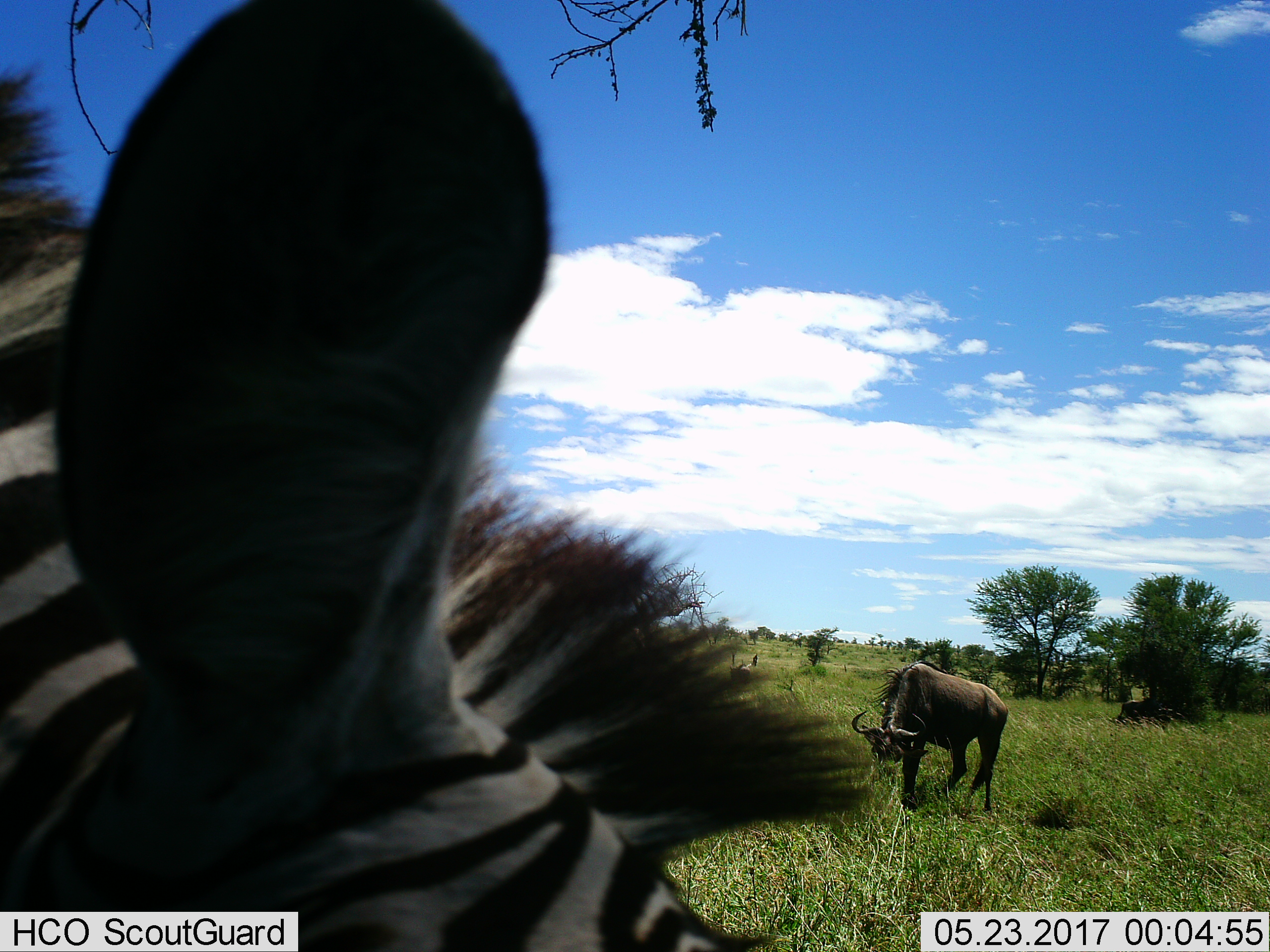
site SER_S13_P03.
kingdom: Animalia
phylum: Chordata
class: Mammalia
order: Artiodactyla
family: Bovidae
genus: Connochaetes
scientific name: Connochaetes taurinus taurinus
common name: blue wildebeest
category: wildebeestblue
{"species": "wildebeestblue (blue wildebeest) (Connochaetes taurinus taurinus)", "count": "1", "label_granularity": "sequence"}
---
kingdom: Animalia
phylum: Chordata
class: Mammalia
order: Perissodactyla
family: Equidae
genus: Equus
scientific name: Equus quagga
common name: plains zebra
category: zebraplains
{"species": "zebraplains (plains zebra) (Equus quagga)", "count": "1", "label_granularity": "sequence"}